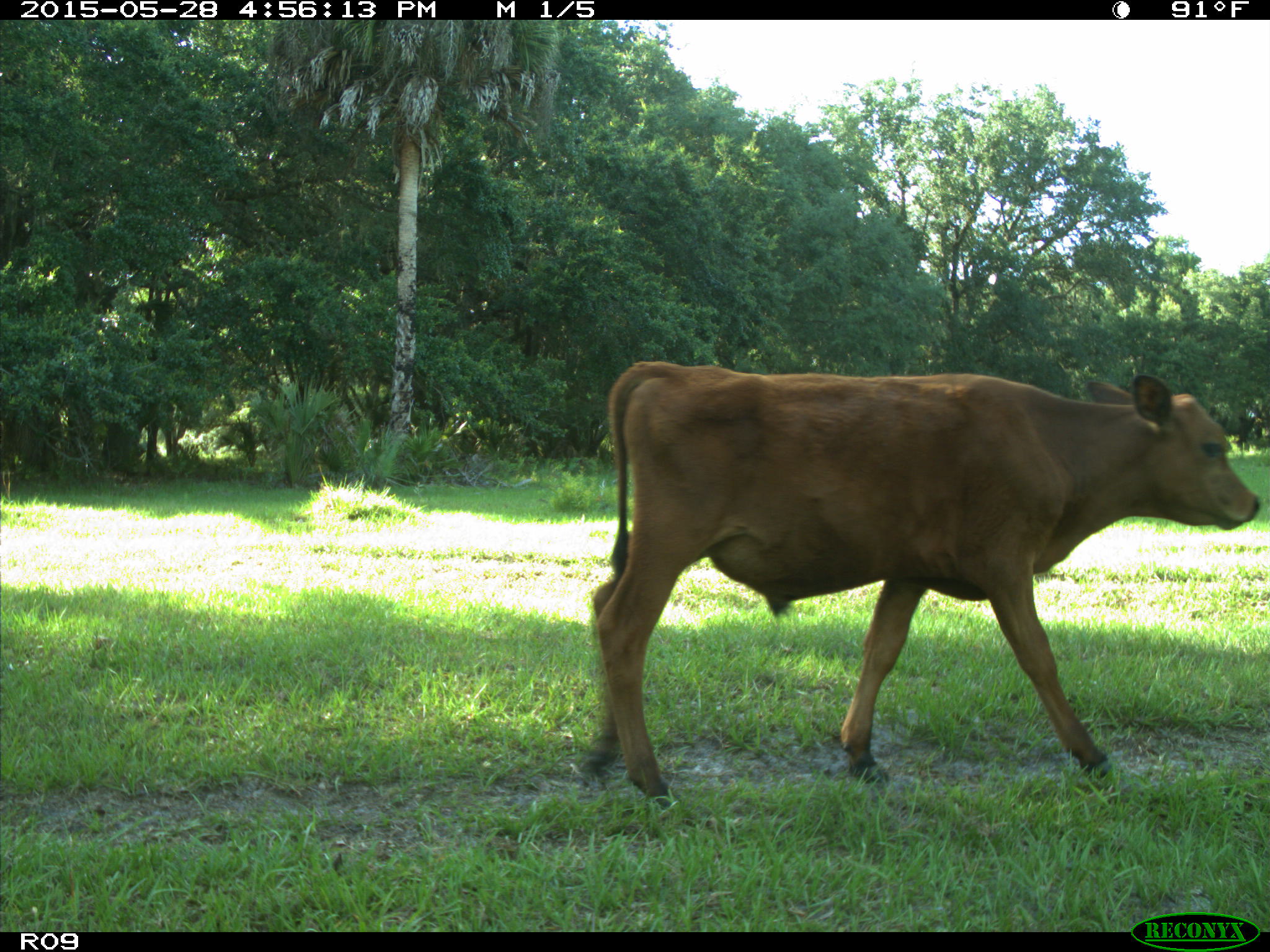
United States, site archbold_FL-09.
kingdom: Animalia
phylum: Chordata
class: Mammalia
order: Artiodactyla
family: Bovidae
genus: Bos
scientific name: Bos taurus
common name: domestic cow